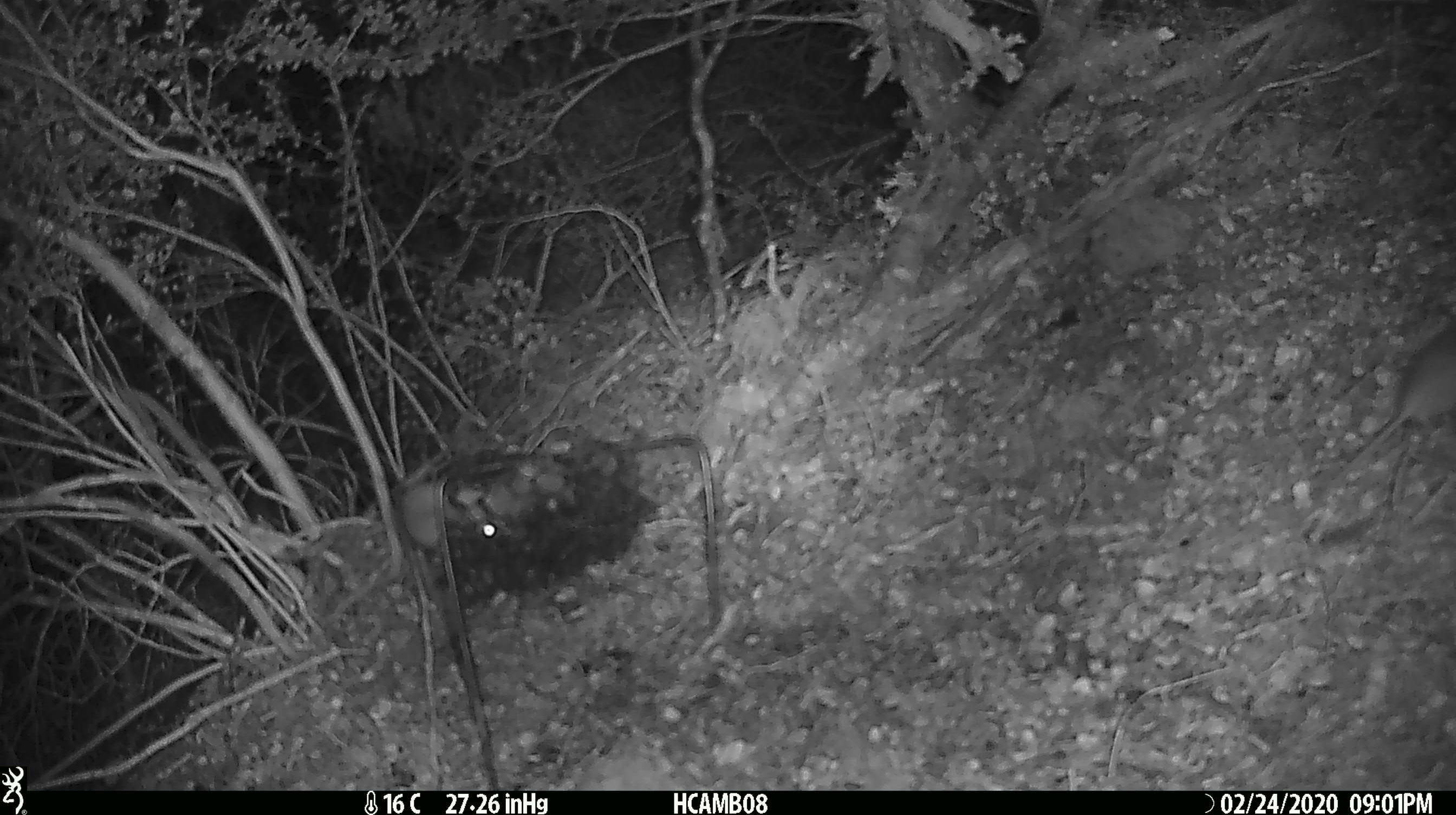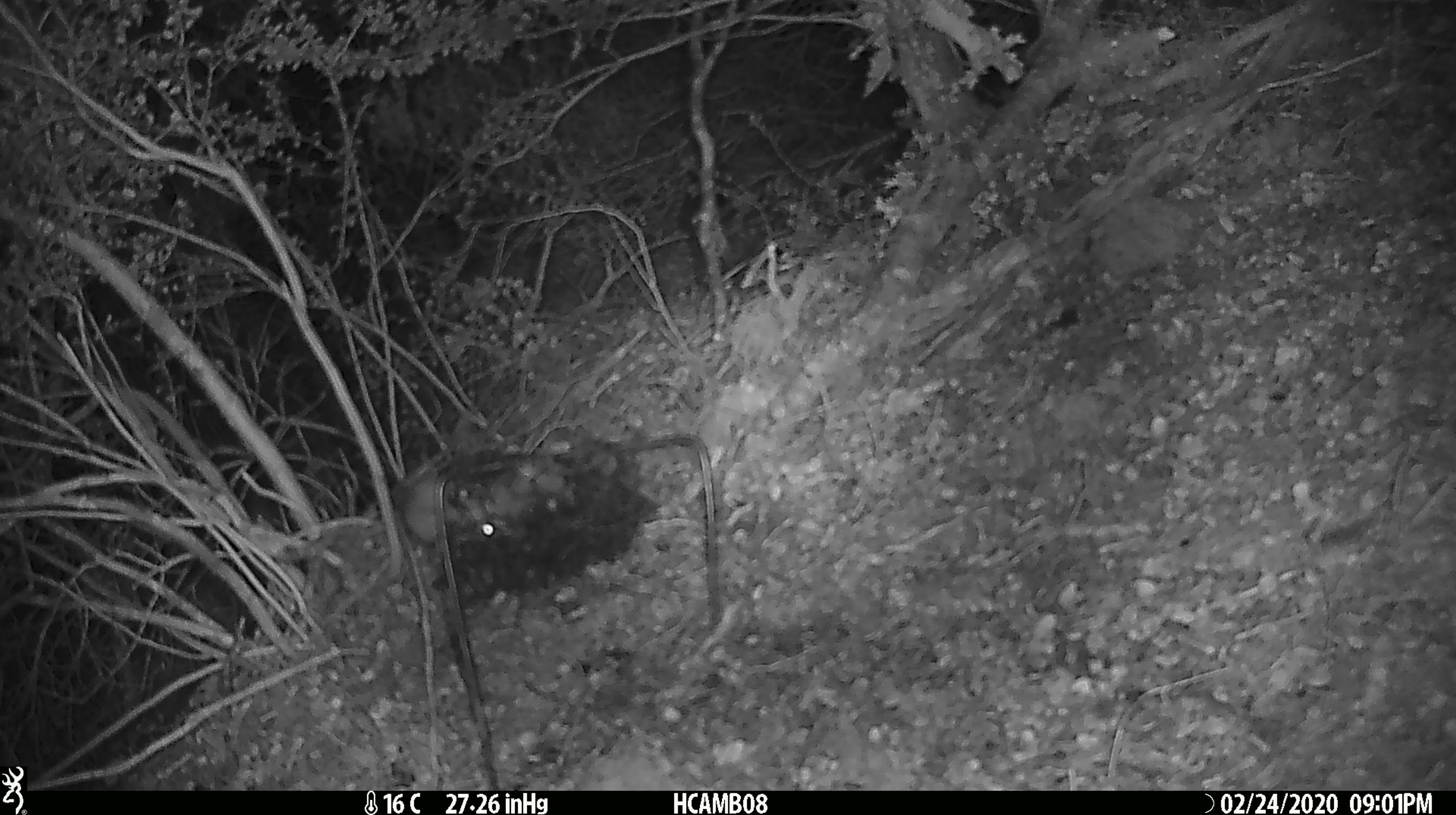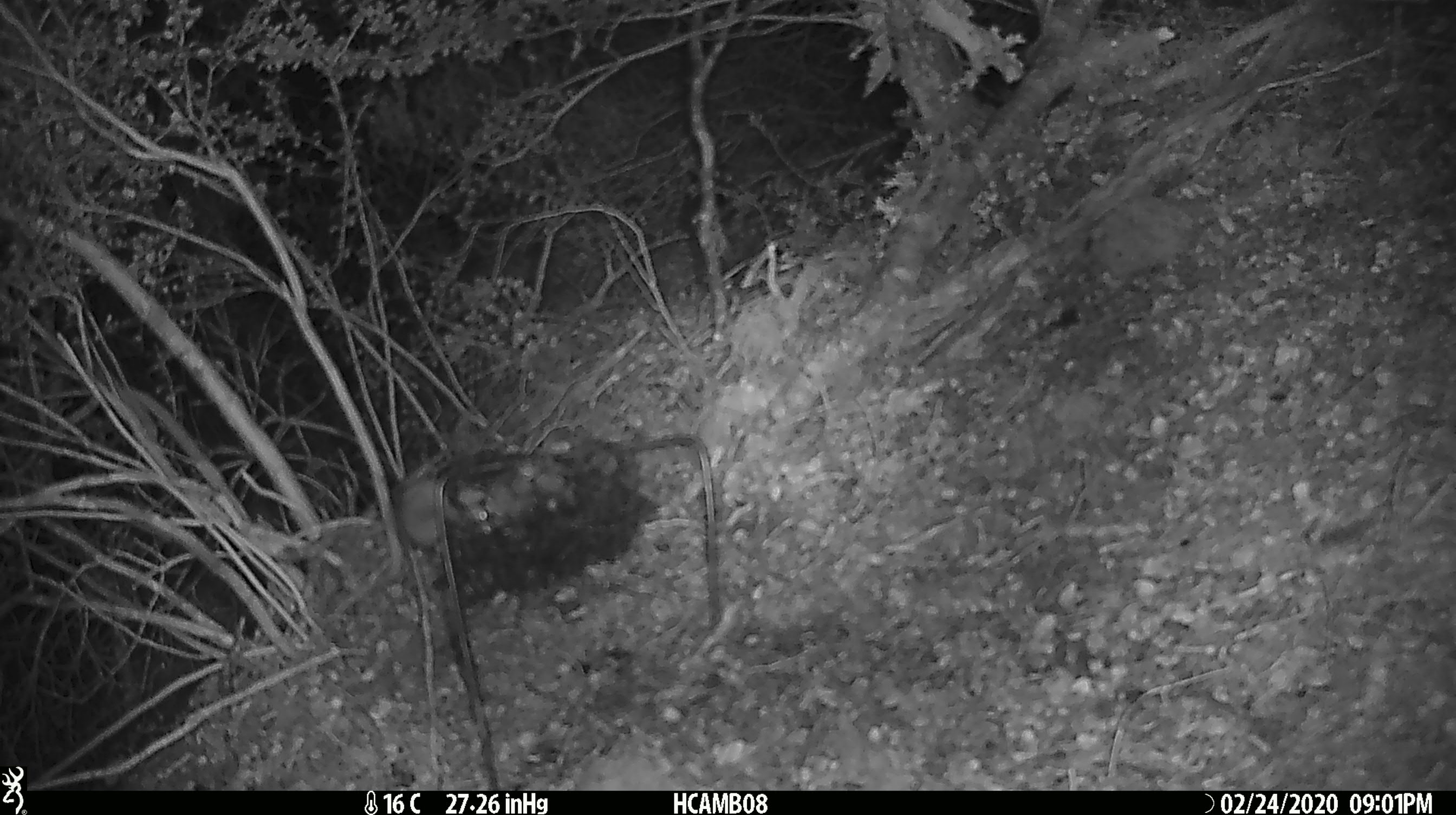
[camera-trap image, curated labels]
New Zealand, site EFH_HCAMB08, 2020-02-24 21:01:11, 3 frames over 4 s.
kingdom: Animalia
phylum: Chordata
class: Mammalia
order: Rodentia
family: Muridae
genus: Mus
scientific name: Mus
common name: mouse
Mouse (Mus).